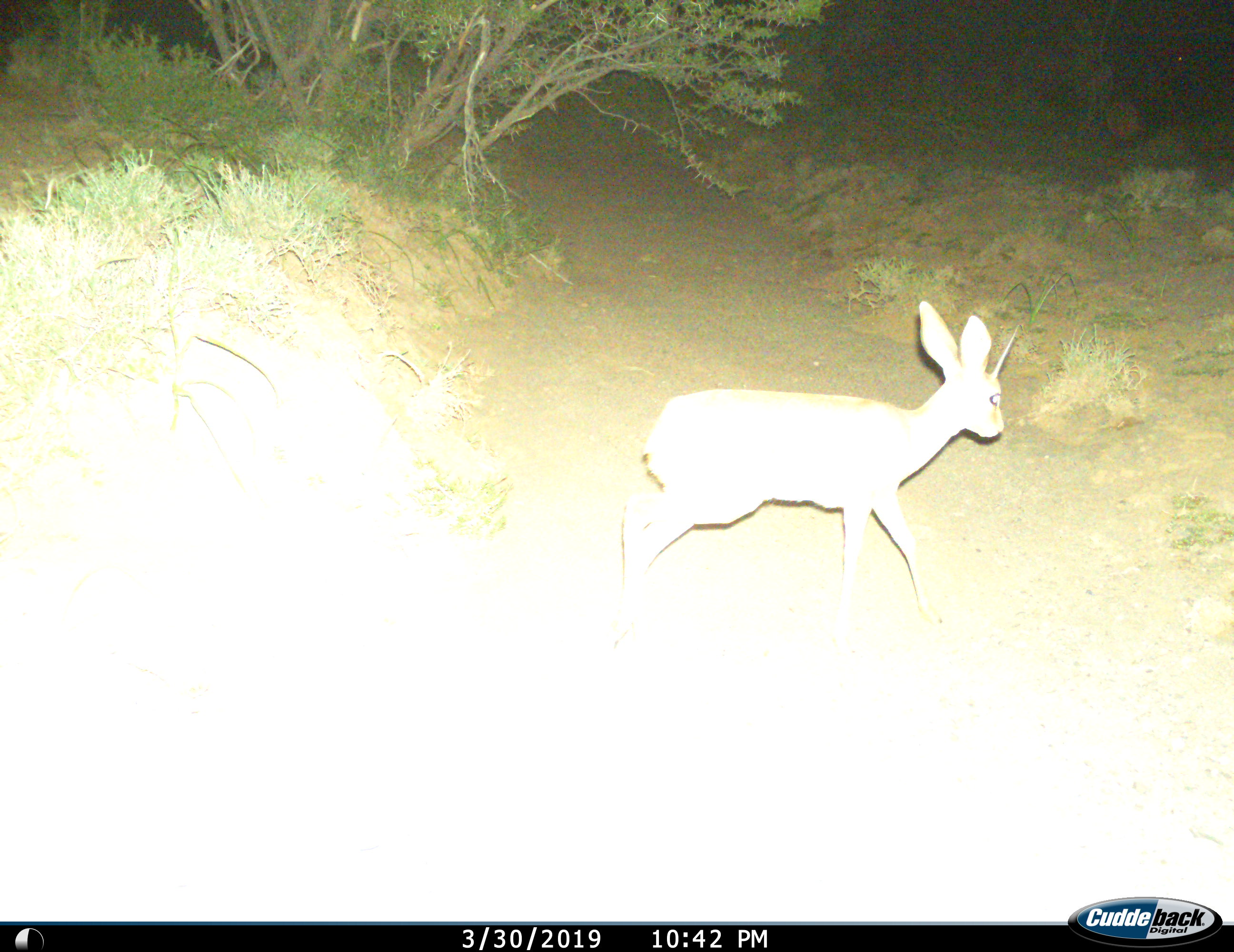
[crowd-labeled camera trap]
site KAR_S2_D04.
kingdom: Animalia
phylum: Chordata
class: Mammalia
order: Artiodactyla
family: Bovidae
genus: Raphicerus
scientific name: Raphicerus campestris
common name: steenbok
Steenbok (Raphicerus campestris), count 1. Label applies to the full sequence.